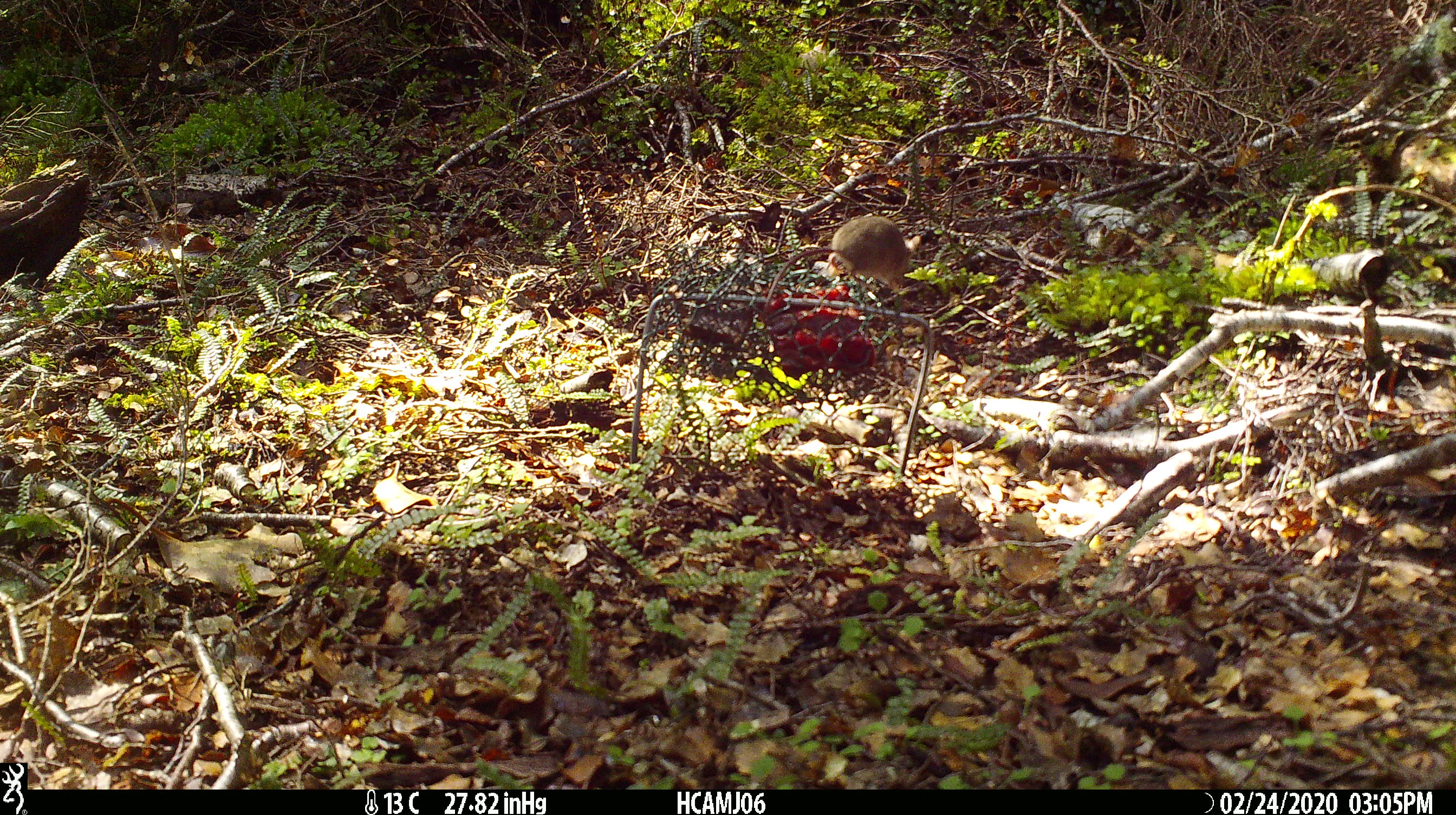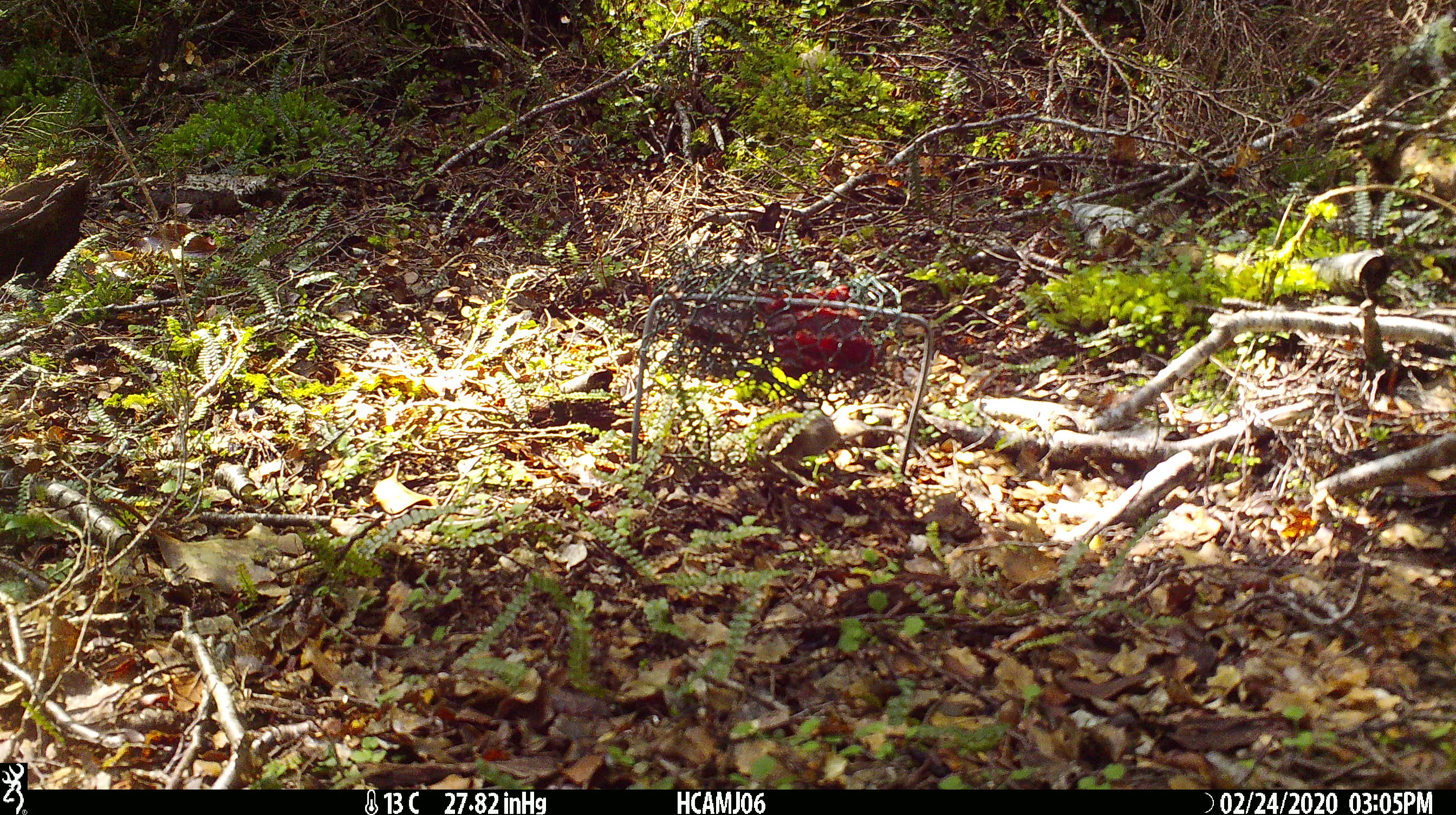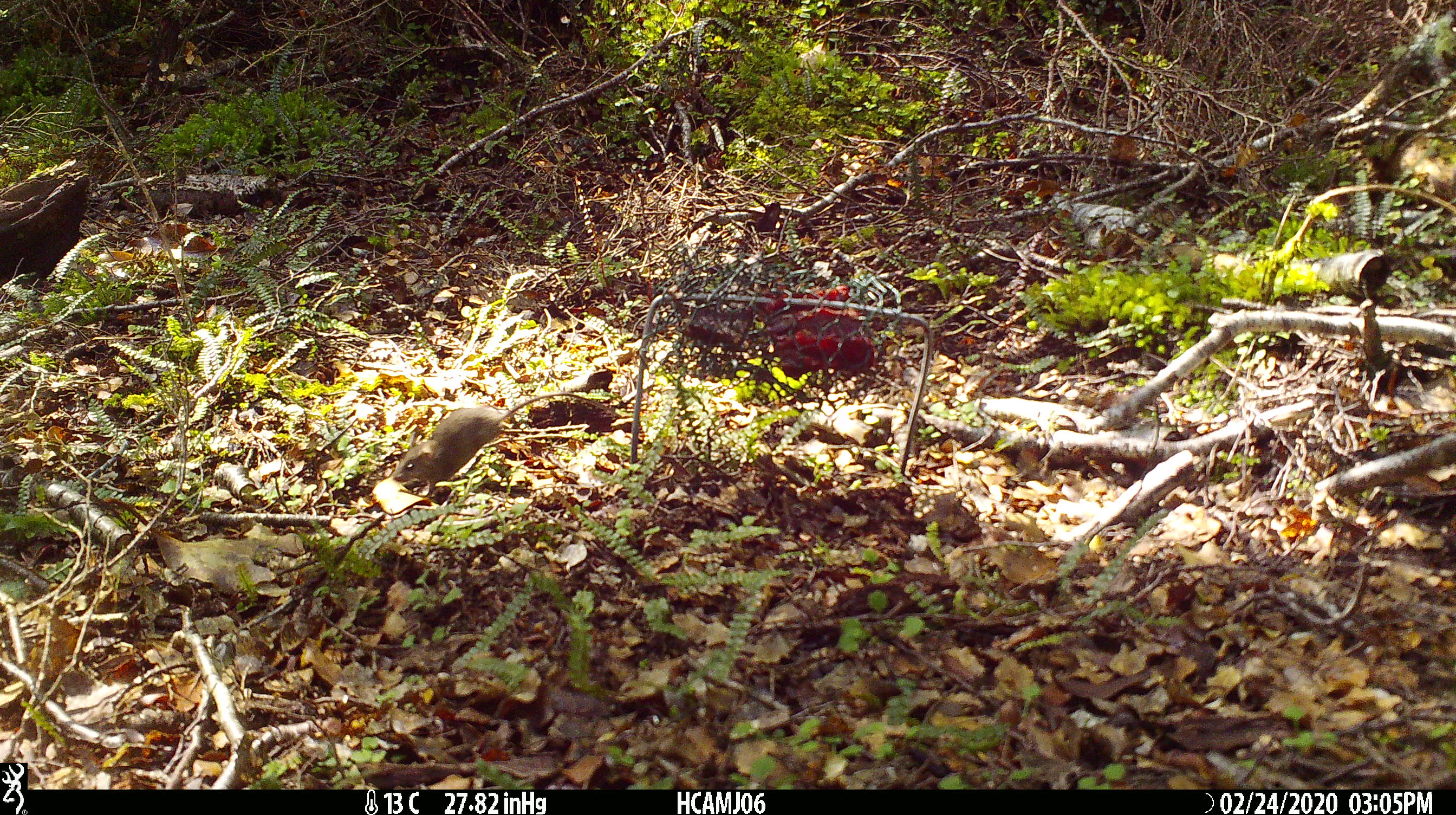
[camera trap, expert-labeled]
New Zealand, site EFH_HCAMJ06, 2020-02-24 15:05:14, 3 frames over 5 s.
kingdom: Animalia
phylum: Chordata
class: Mammalia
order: Rodentia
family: Muridae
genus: Mus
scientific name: Mus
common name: mouse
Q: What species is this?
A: Mouse (Mus).